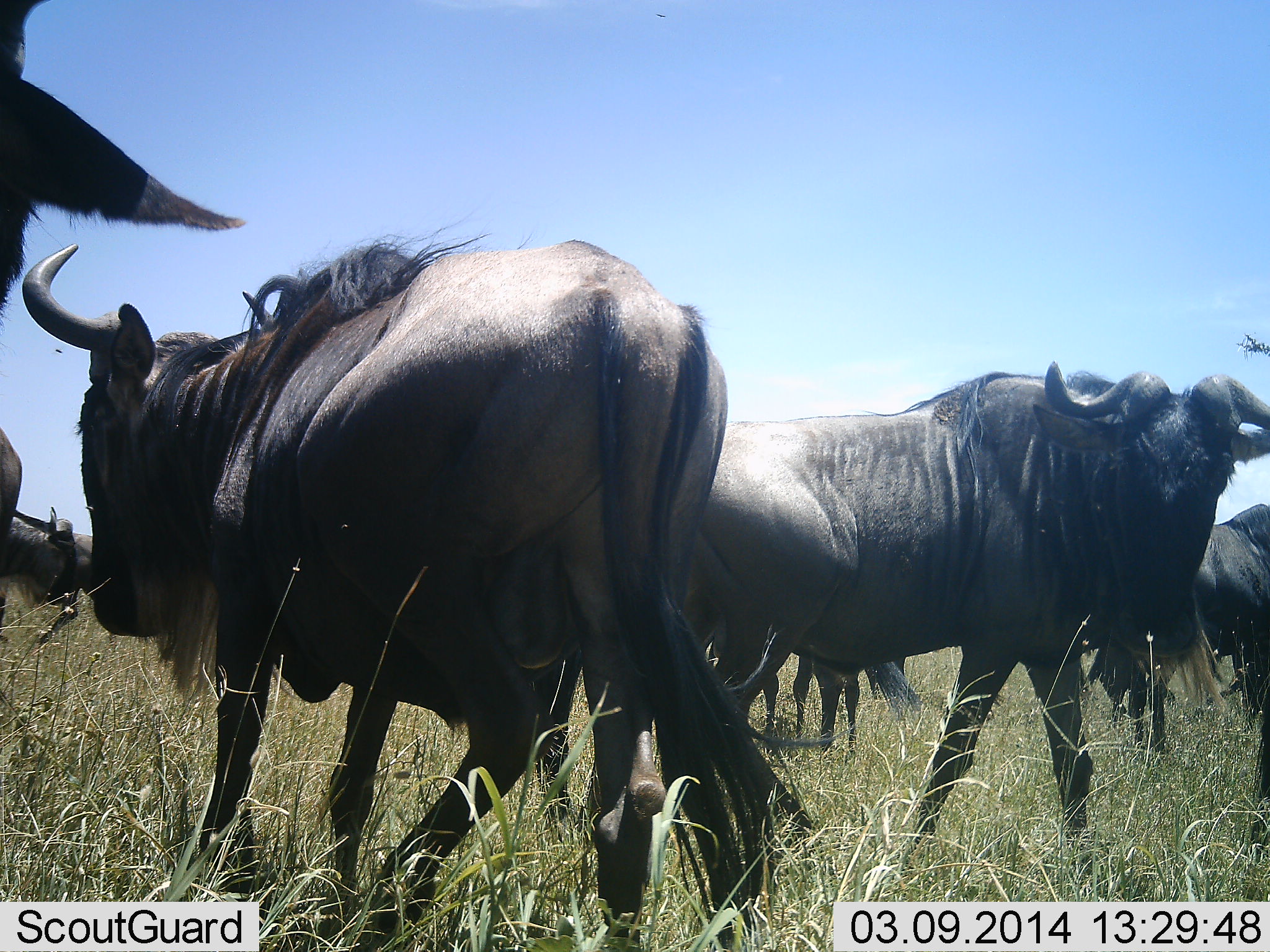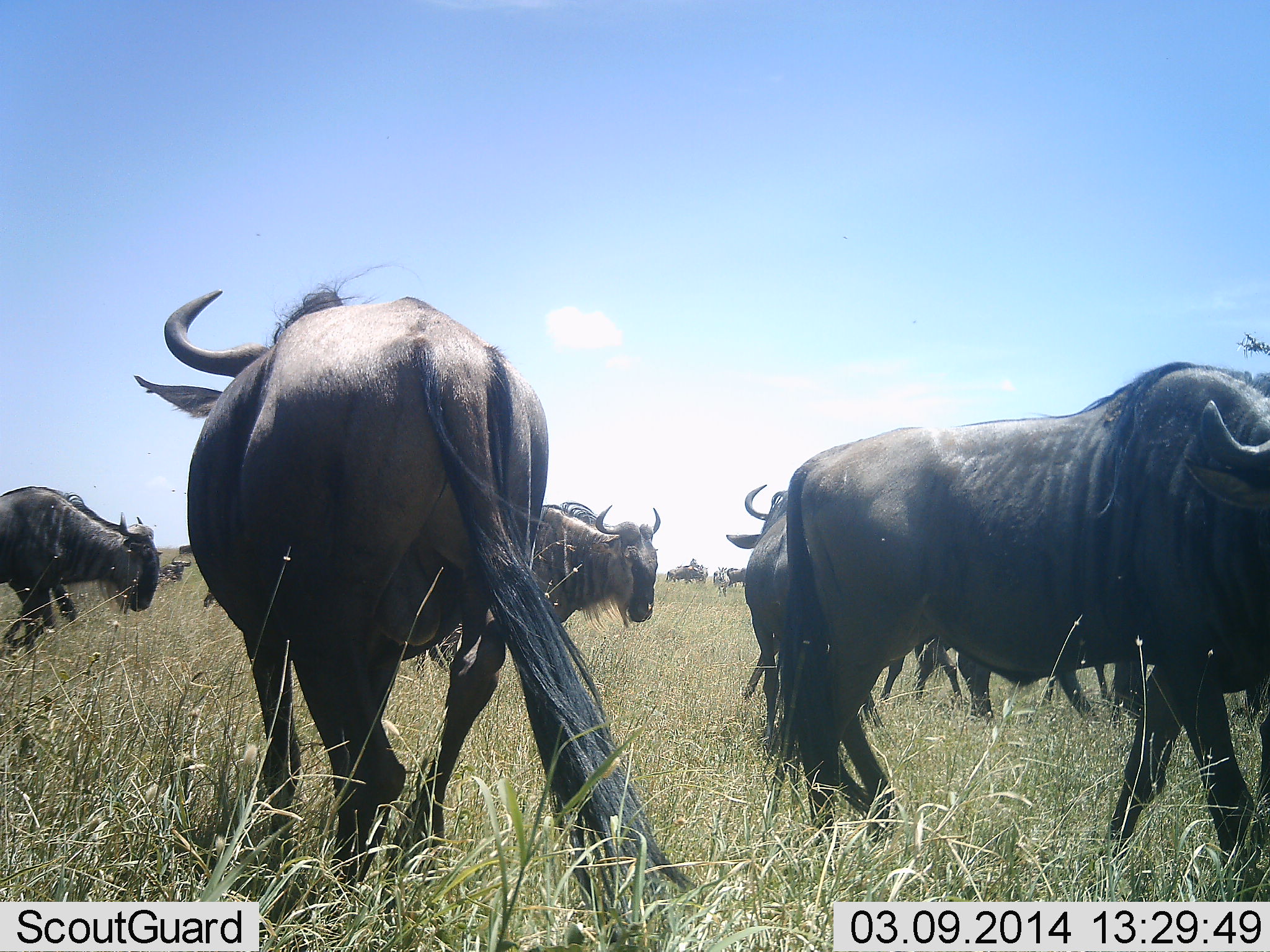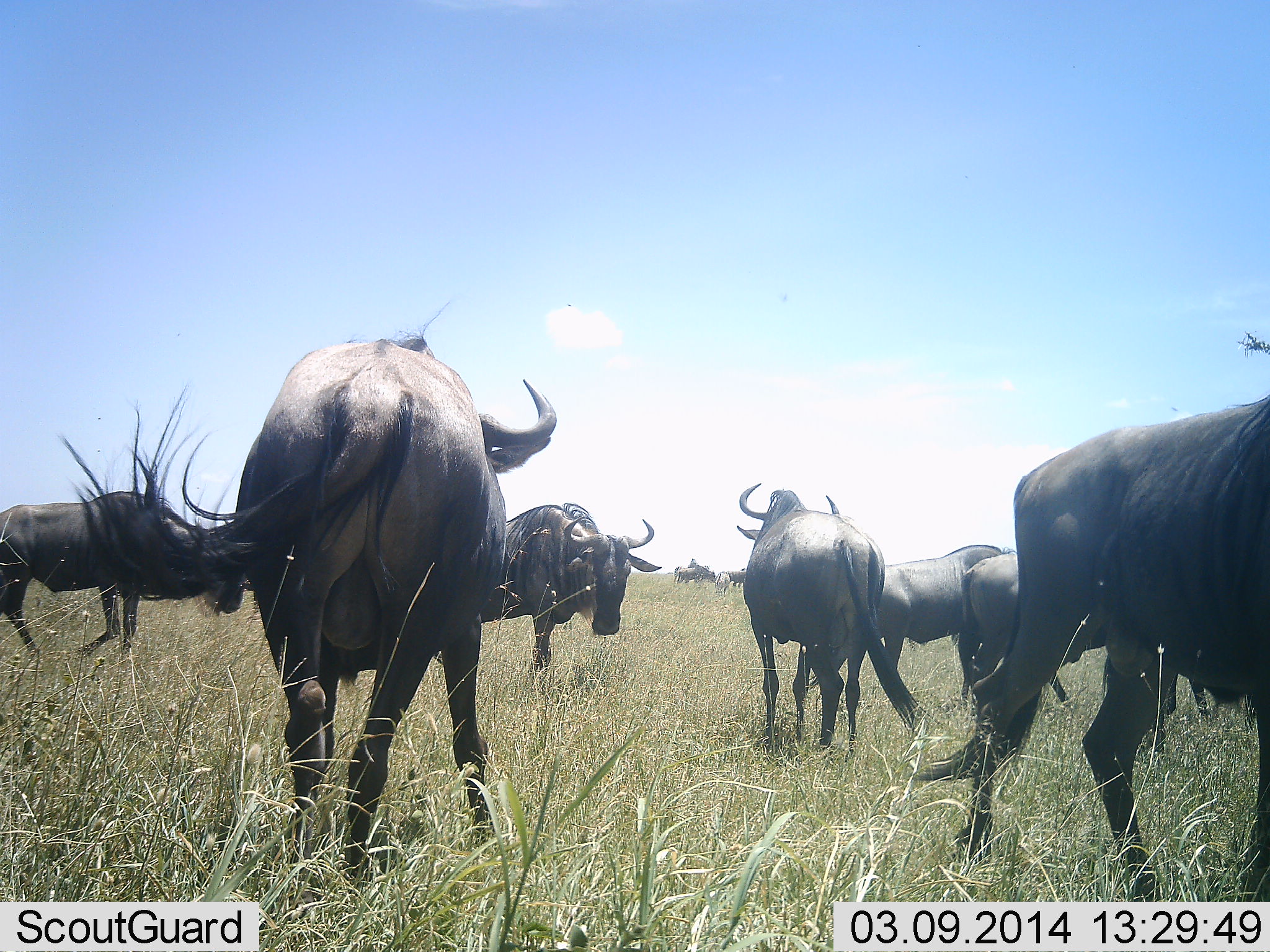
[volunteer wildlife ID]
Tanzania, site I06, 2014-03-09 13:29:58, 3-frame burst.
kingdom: Animalia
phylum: Chordata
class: Mammalia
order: Artiodactyla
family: Bovidae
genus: Connochaetes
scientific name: Connochaetes taurinus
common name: blue wildebeest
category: wildebeest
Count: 9.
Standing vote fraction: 37%.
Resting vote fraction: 3%.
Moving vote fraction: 80%.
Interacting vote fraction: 10%.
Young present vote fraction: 0%.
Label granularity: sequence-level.